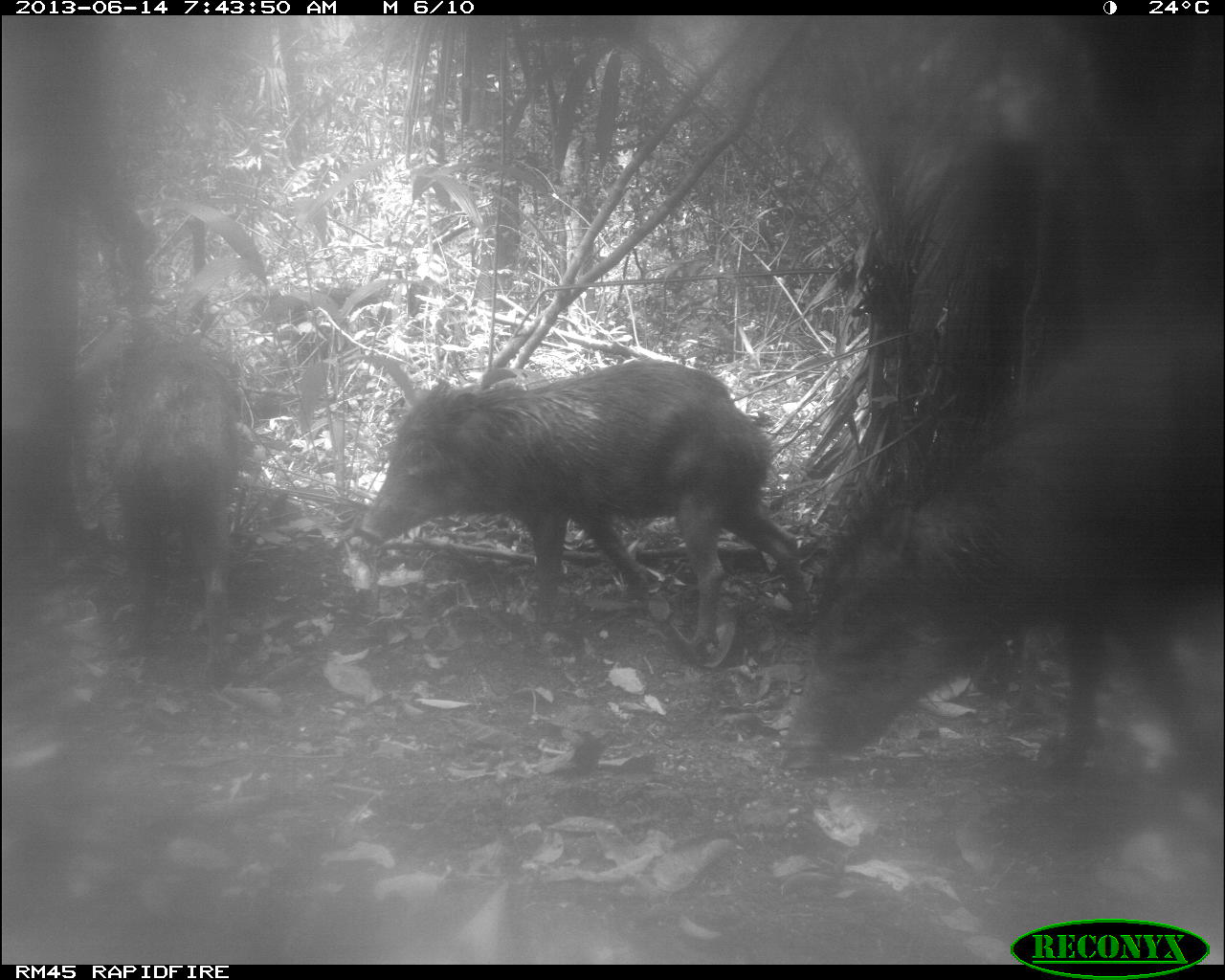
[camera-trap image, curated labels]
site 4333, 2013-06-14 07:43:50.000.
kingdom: Animalia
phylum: Chordata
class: Mammalia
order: Artiodactyla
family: Tayassuidae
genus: Tayassu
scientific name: Tayassu pecari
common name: white-lipped peccary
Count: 6.